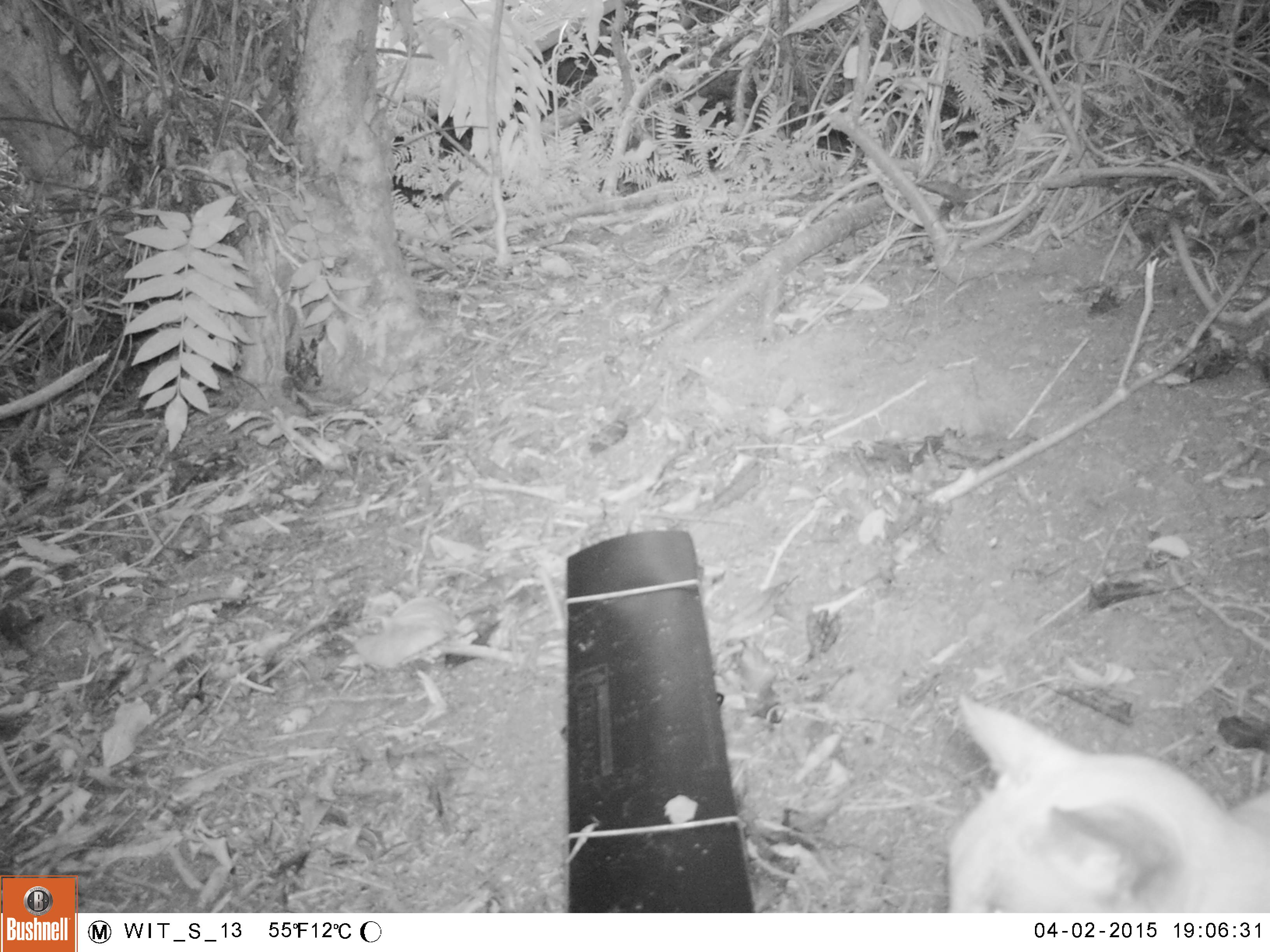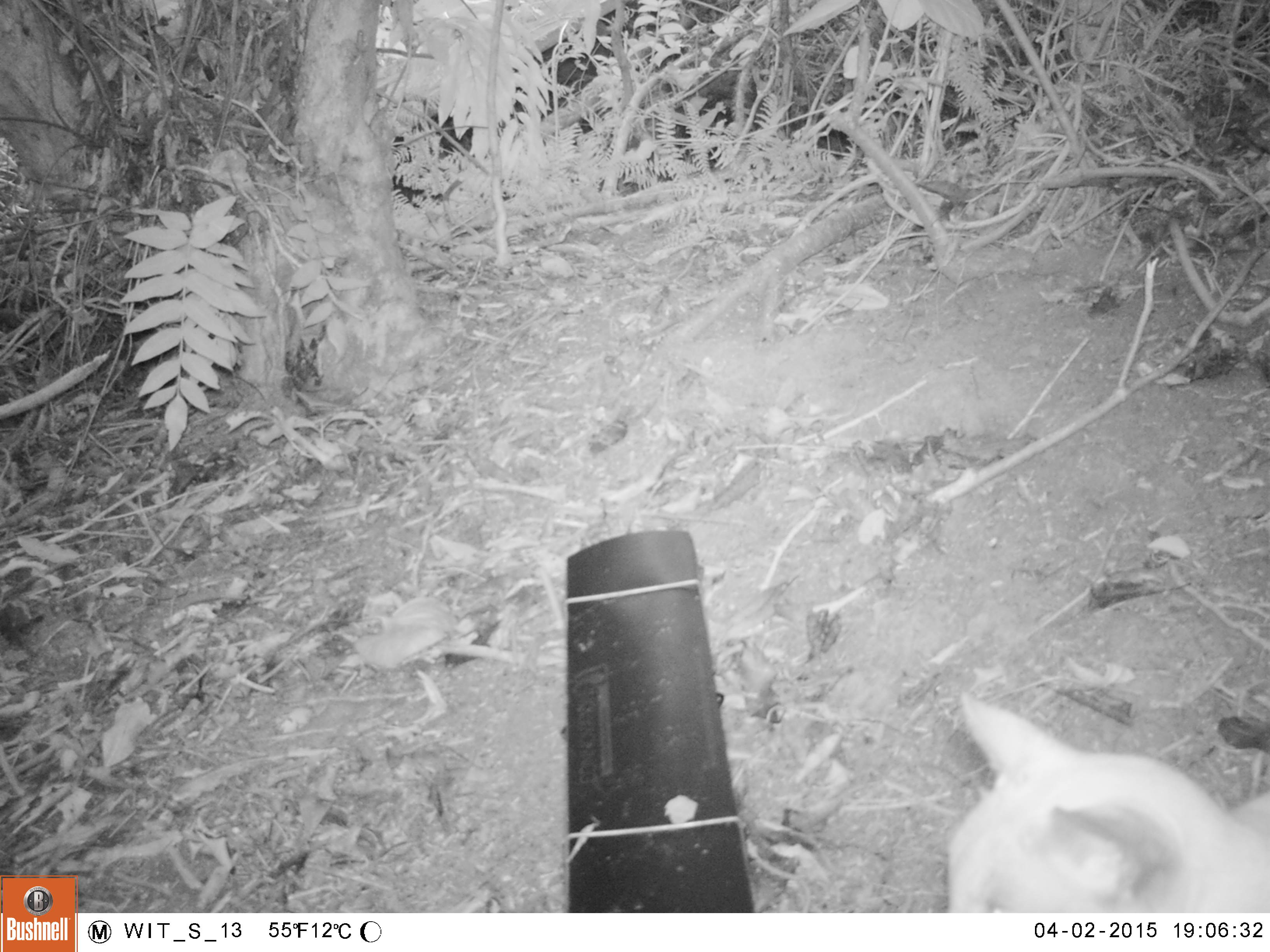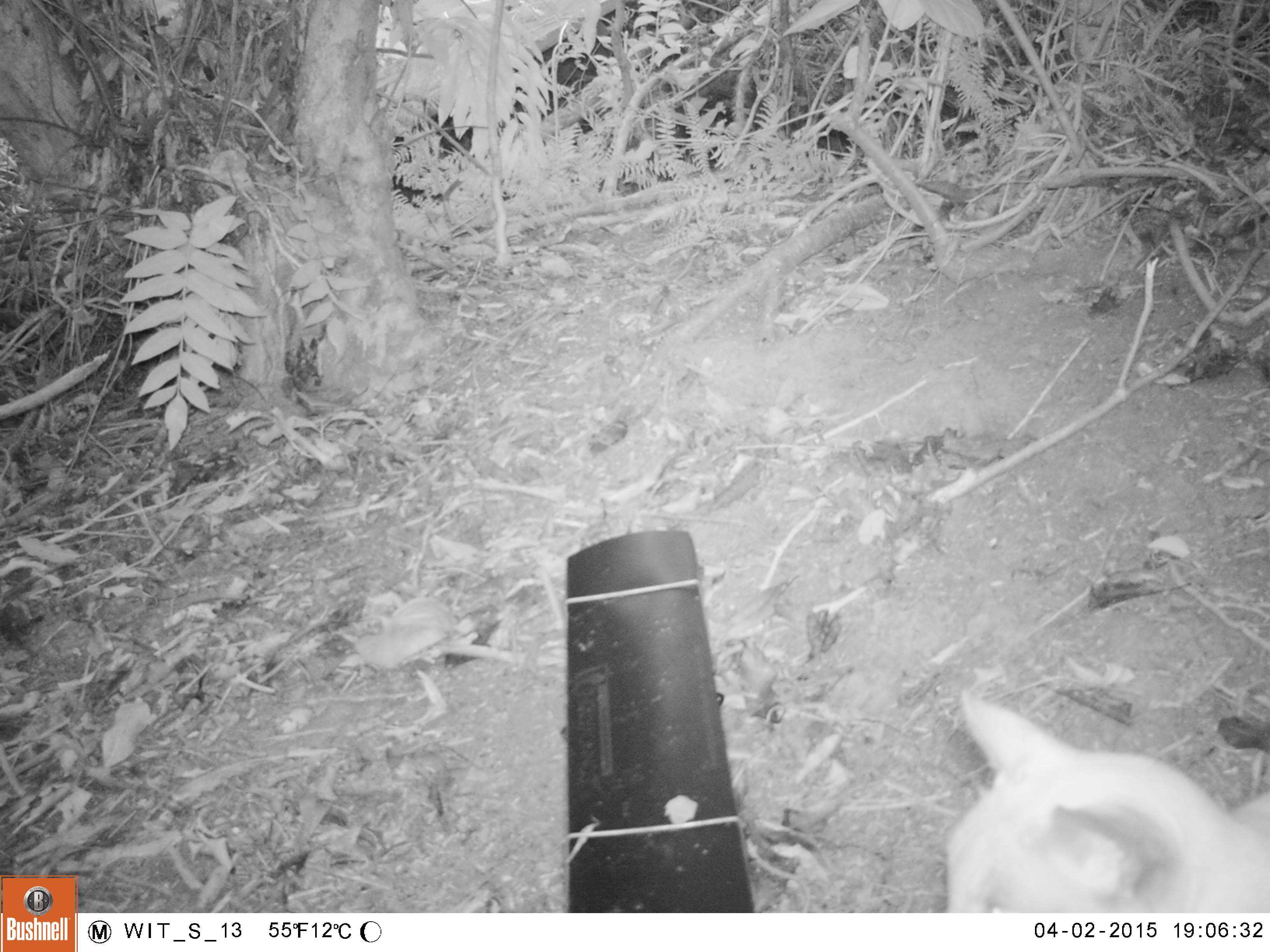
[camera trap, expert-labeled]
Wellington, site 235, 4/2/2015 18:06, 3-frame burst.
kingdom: Animalia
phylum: Chordata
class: Mammalia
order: Carnivora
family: Felidae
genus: Felis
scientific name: Felis catus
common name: cat